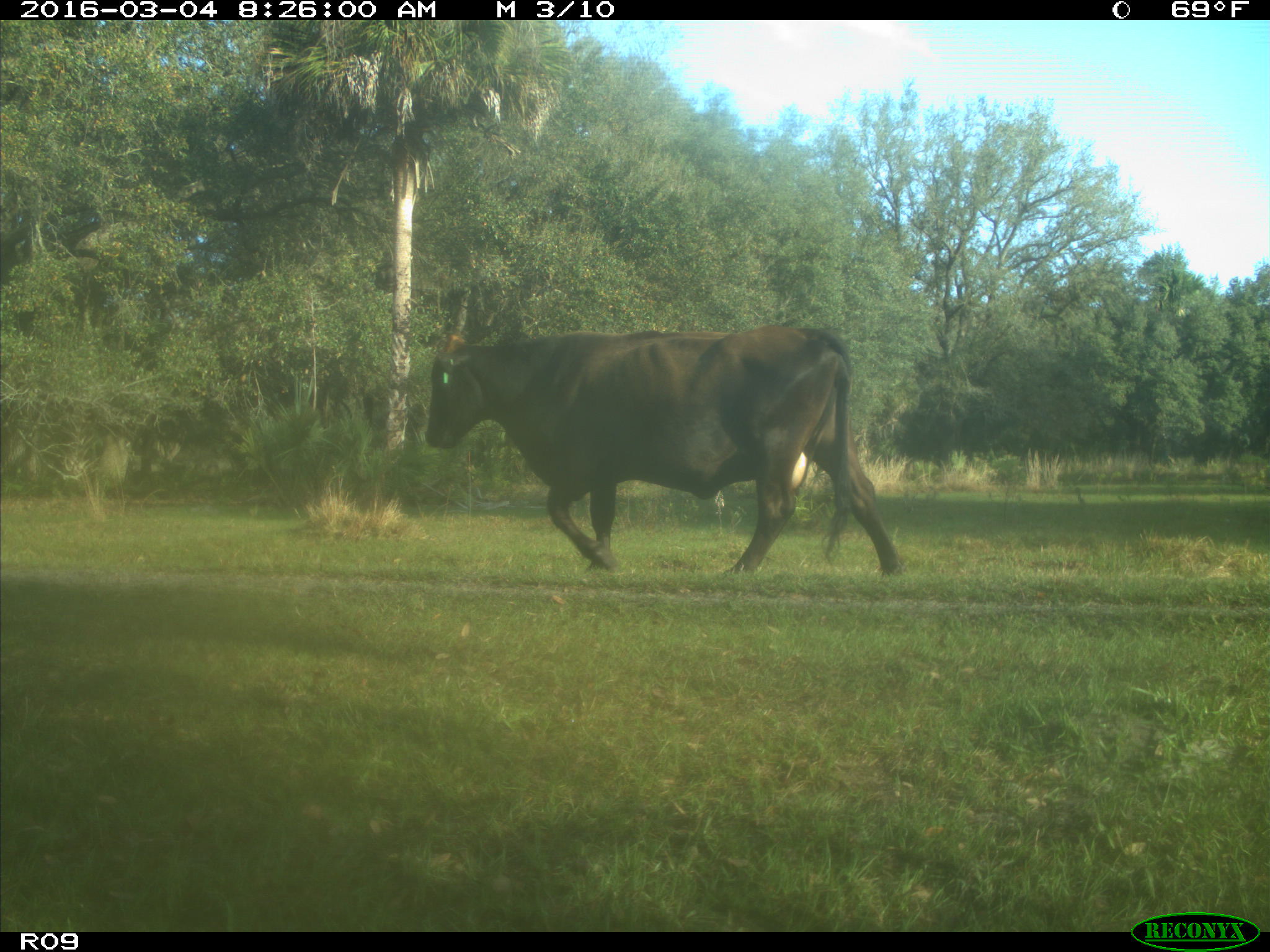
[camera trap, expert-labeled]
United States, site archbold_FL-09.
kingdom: Animalia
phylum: Chordata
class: Mammalia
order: Artiodactyla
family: Bovidae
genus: Bos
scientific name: Bos taurus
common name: domestic cow